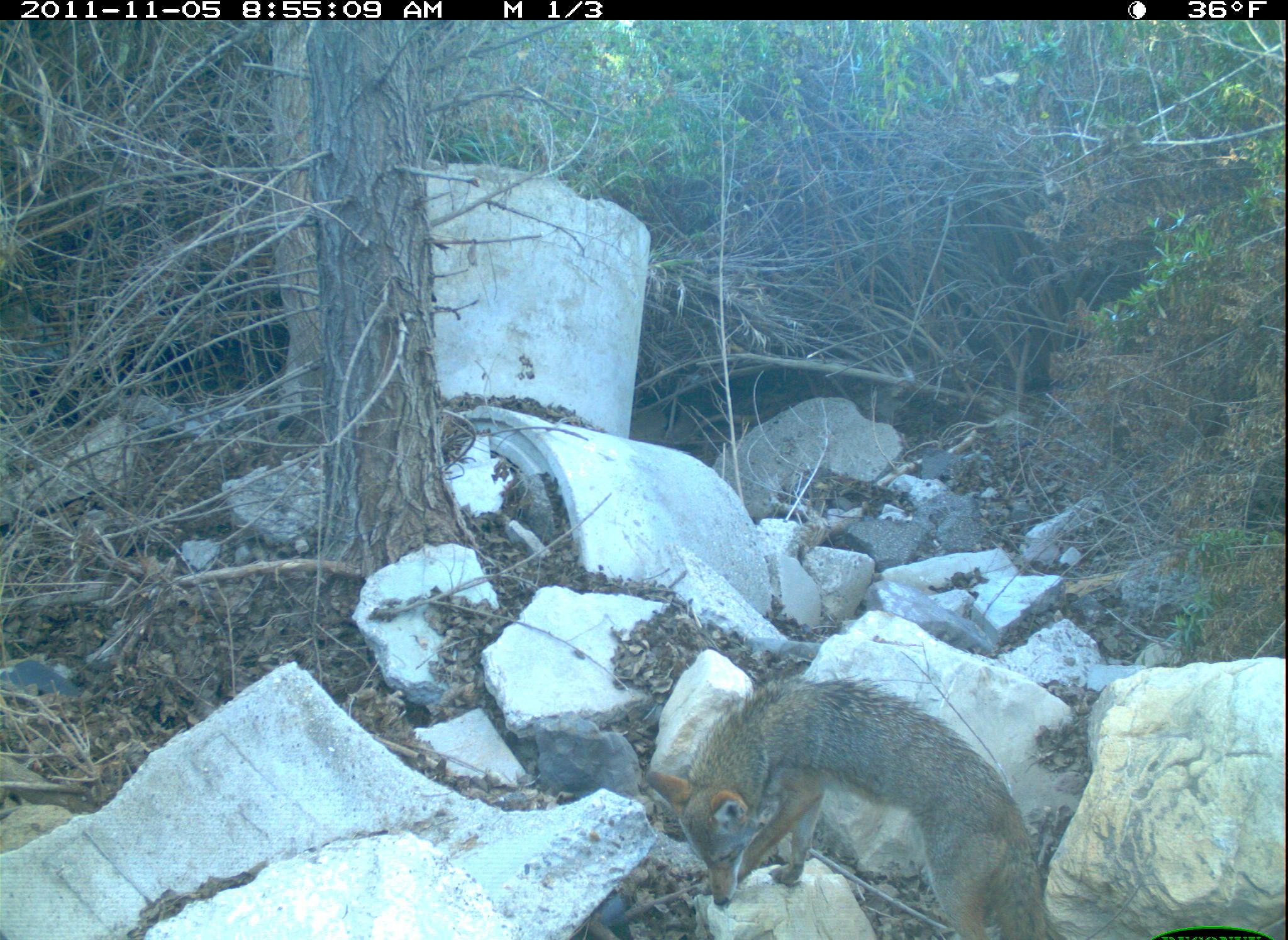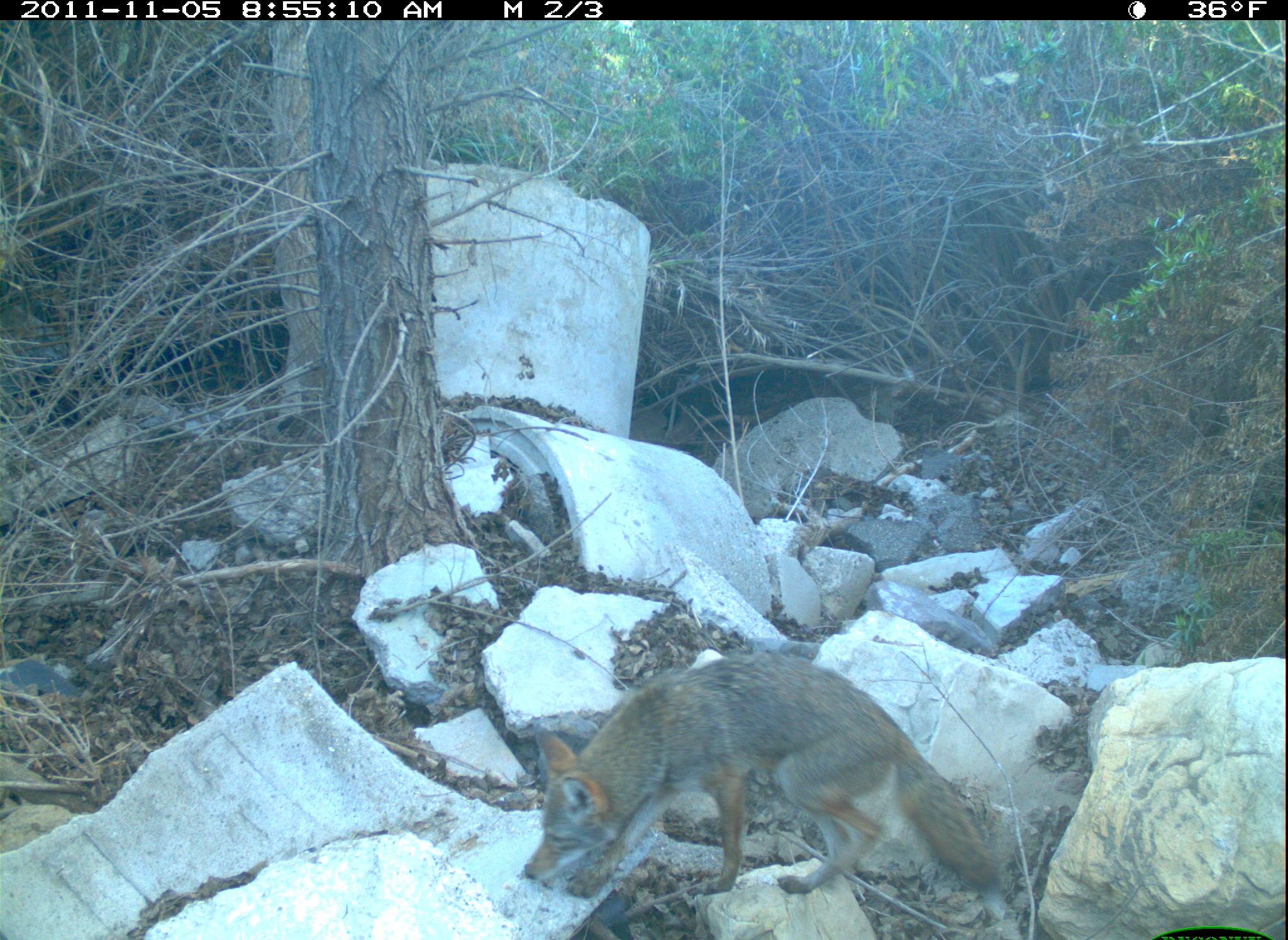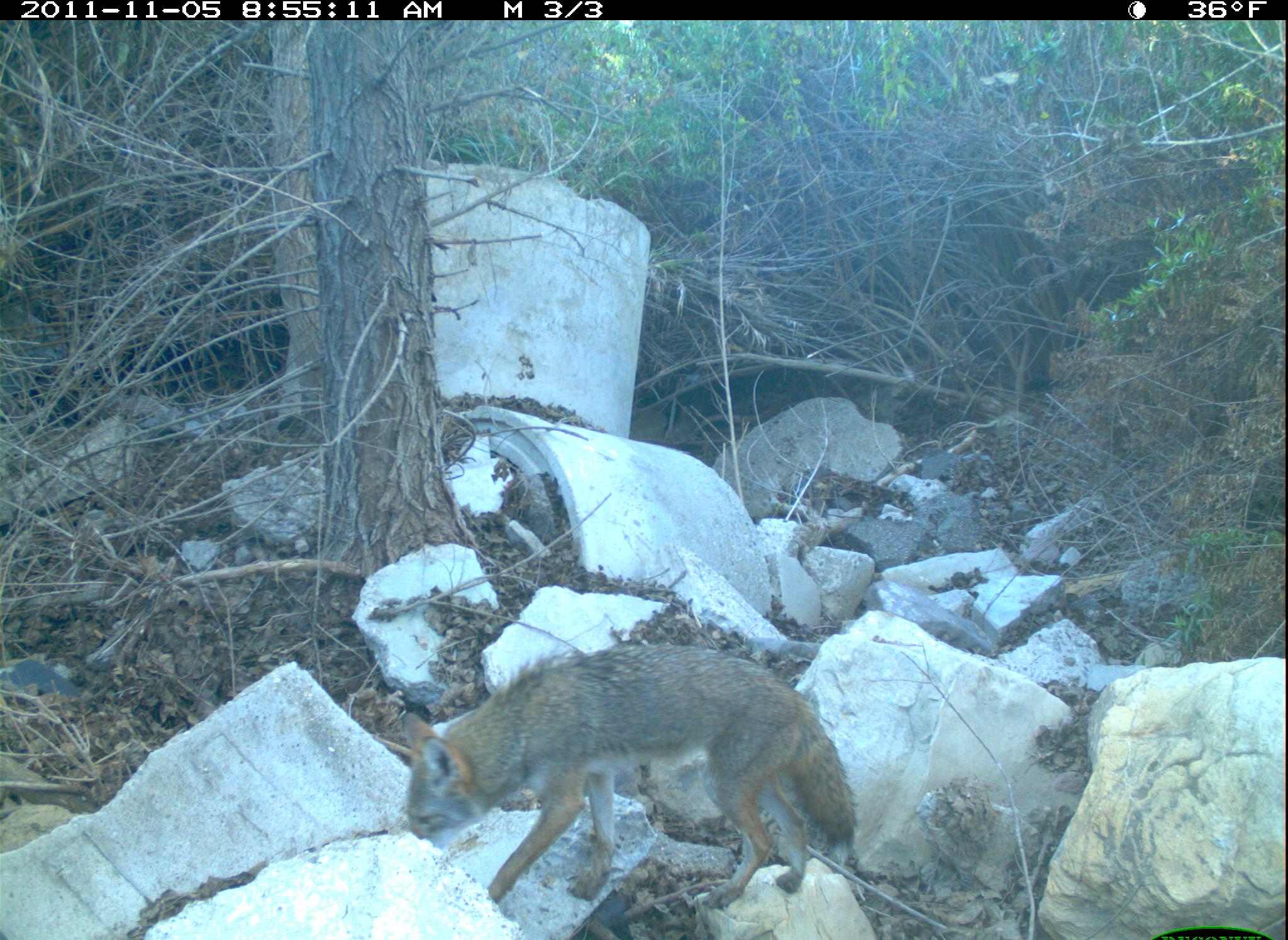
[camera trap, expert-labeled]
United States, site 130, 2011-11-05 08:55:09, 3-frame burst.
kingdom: Animalia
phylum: Chordata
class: Mammalia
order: Carnivora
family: Canidae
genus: Canis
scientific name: Canis latrans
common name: coyote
Coyote (Canis latrans).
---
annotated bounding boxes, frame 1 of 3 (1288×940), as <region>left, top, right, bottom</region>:
coyote: <region>633, 664, 1095, 936</region>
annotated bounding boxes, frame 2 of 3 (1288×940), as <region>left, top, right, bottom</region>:
coyote: <region>489, 641, 1027, 928</region>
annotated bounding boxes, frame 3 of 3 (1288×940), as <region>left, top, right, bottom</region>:
coyote: <region>383, 630, 868, 915</region>